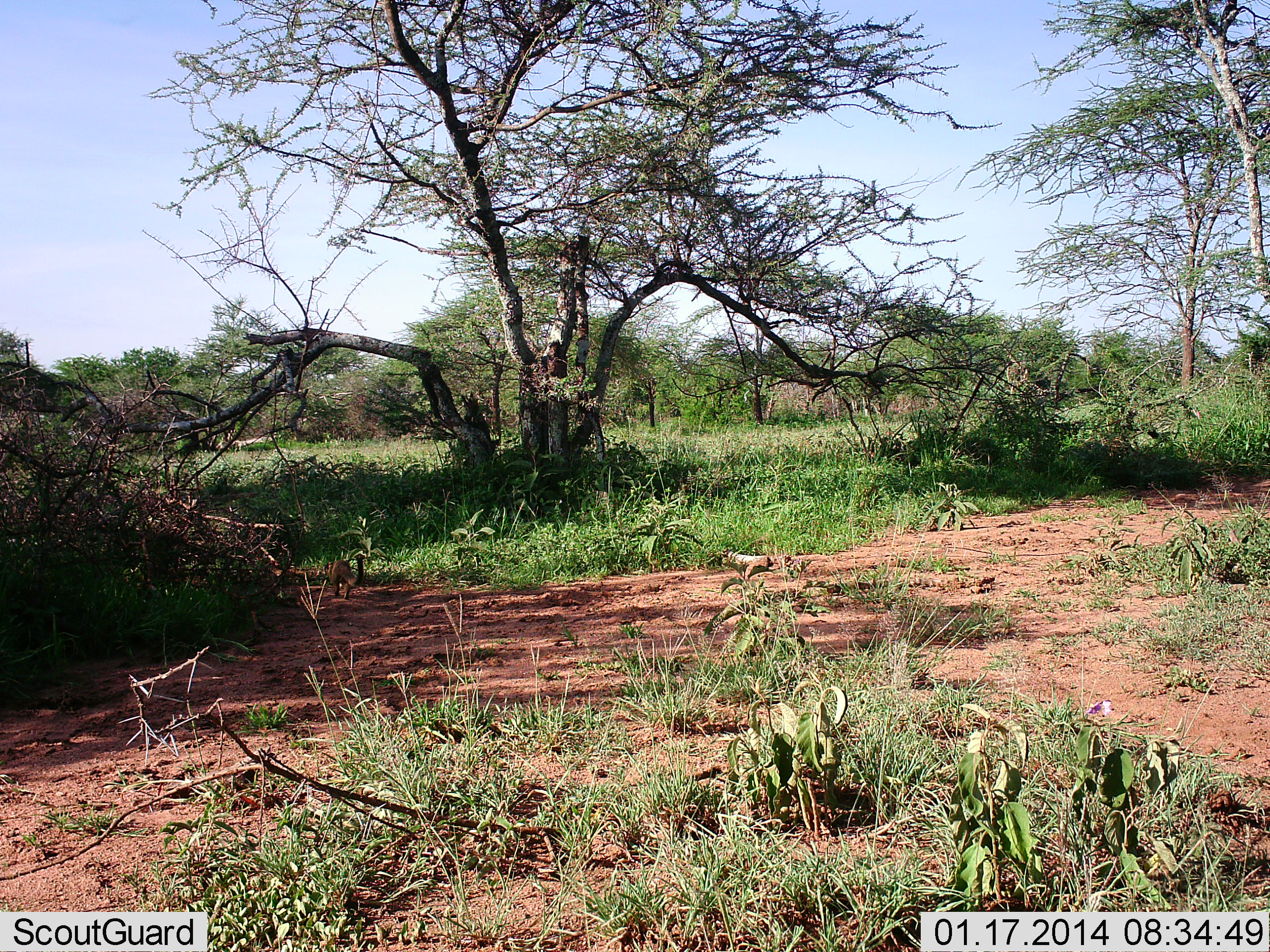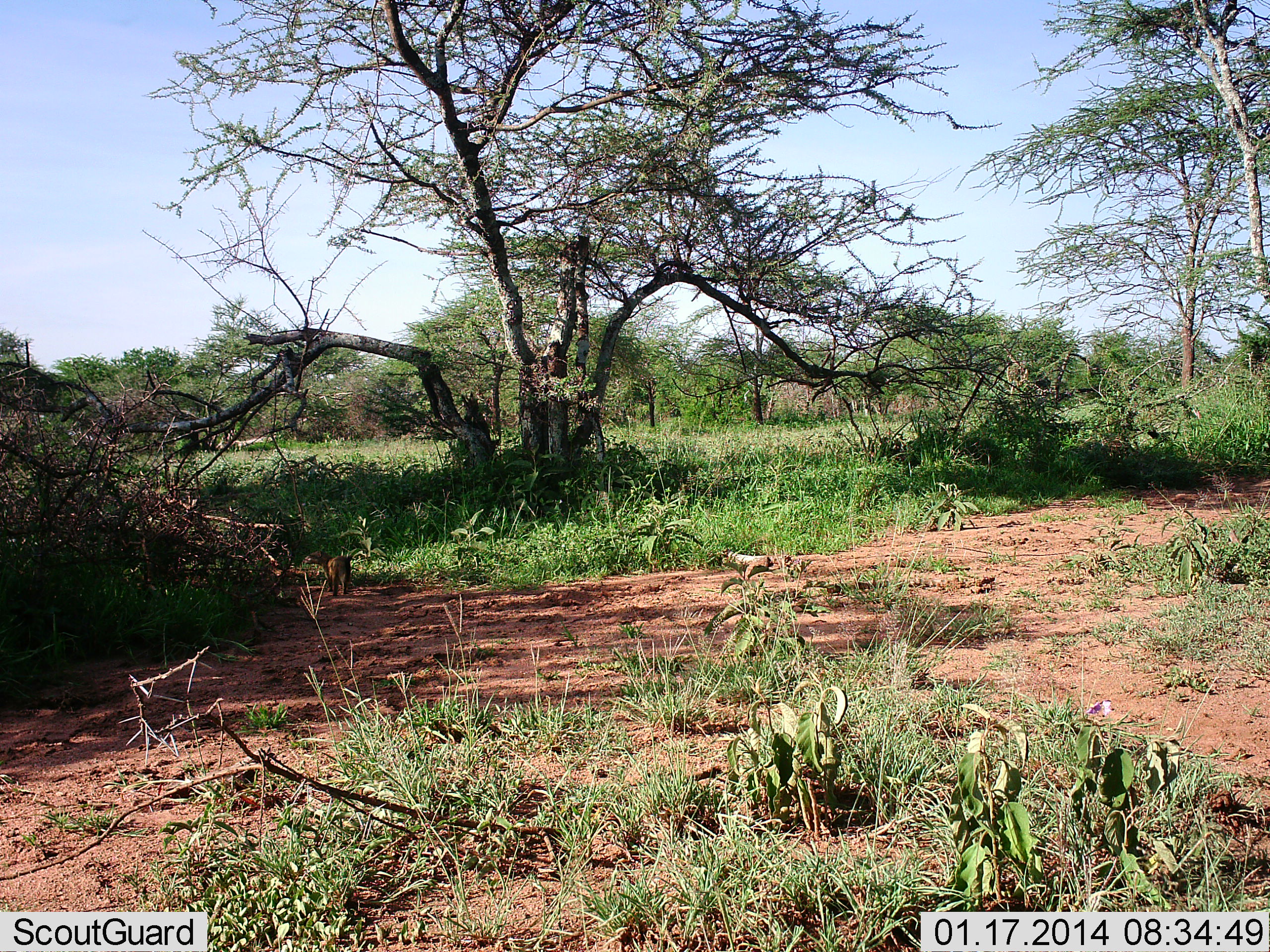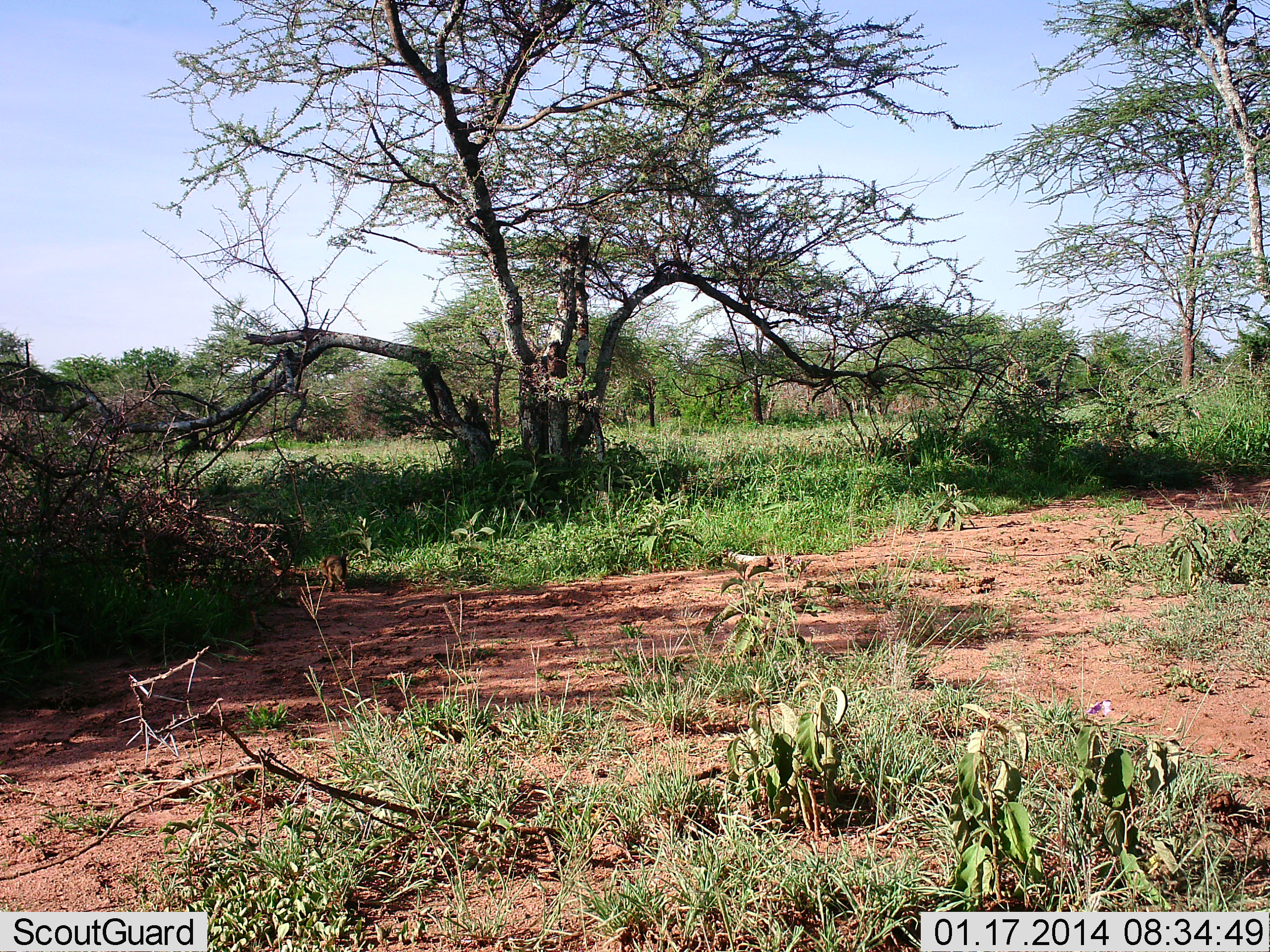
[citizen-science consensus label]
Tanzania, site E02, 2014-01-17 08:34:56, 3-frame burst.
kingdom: Animalia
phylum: Chordata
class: Mammalia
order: Carnivora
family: Herpestidae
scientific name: Herpestidae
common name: mongoose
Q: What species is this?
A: Mongoose (Herpestidae).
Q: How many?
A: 1.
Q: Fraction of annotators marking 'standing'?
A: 6%.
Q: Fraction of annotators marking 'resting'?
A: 0%.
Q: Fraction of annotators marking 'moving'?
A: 100%.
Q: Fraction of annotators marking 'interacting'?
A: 0%.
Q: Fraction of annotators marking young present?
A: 0%.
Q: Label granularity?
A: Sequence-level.